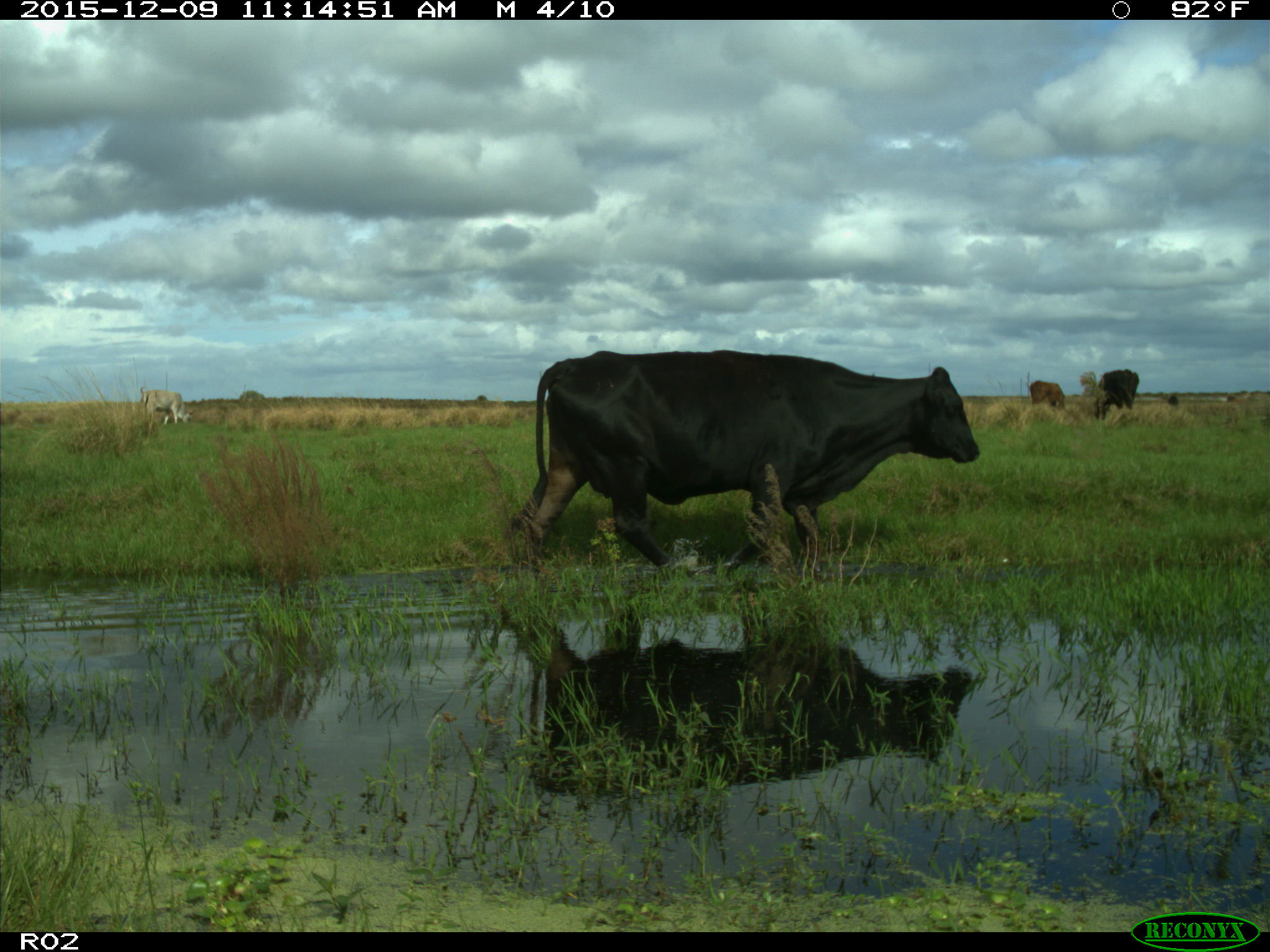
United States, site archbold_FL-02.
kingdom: Animalia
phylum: Chordata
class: Mammalia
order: Artiodactyla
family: Bovidae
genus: Bos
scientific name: Bos taurus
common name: domestic cow